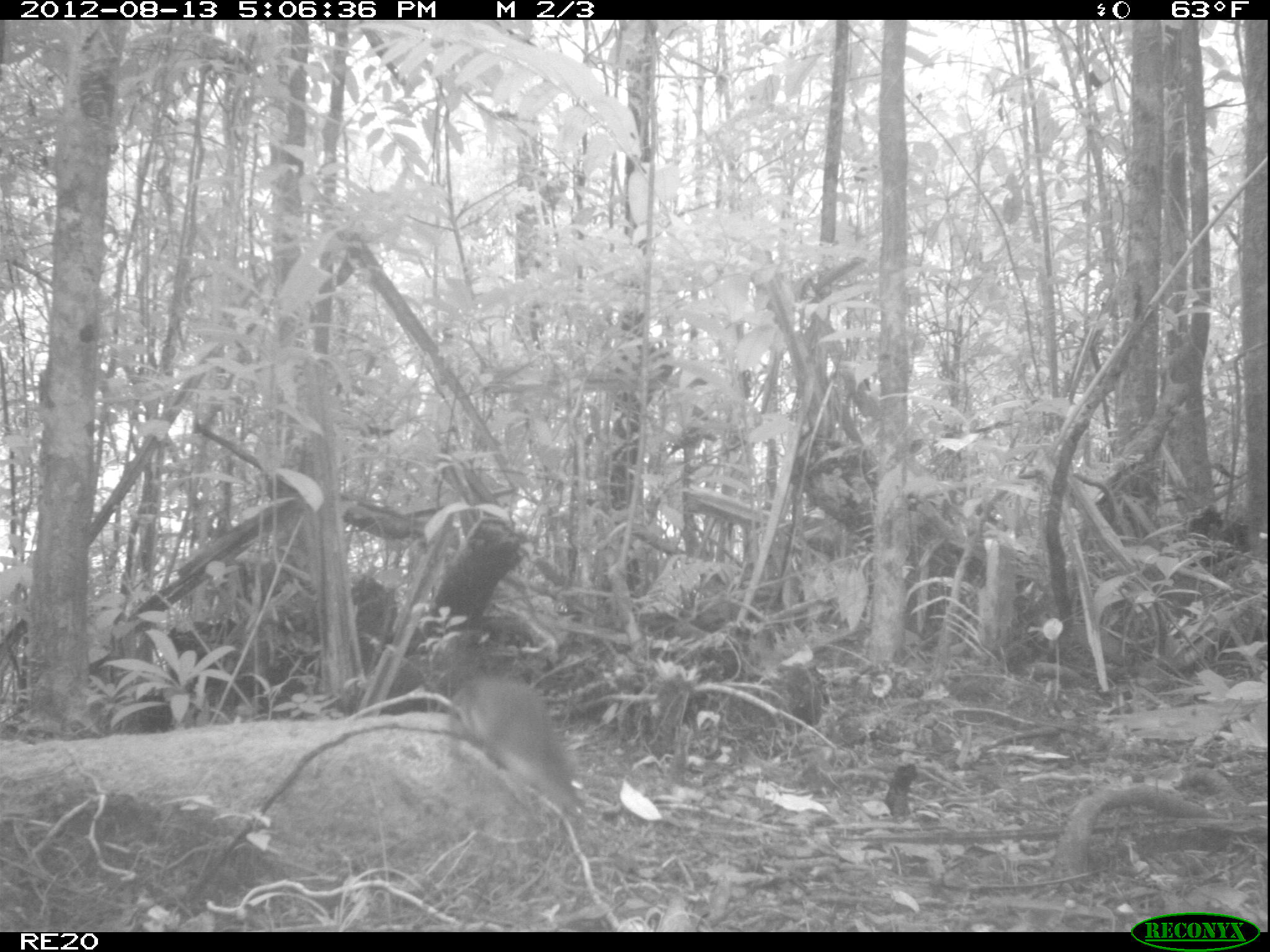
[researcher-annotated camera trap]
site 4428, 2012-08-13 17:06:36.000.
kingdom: Animalia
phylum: Chordata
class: Mammalia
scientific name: Mammalia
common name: mammals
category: small mammal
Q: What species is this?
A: Small mammal (mammals) (Mammalia).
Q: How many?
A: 1.